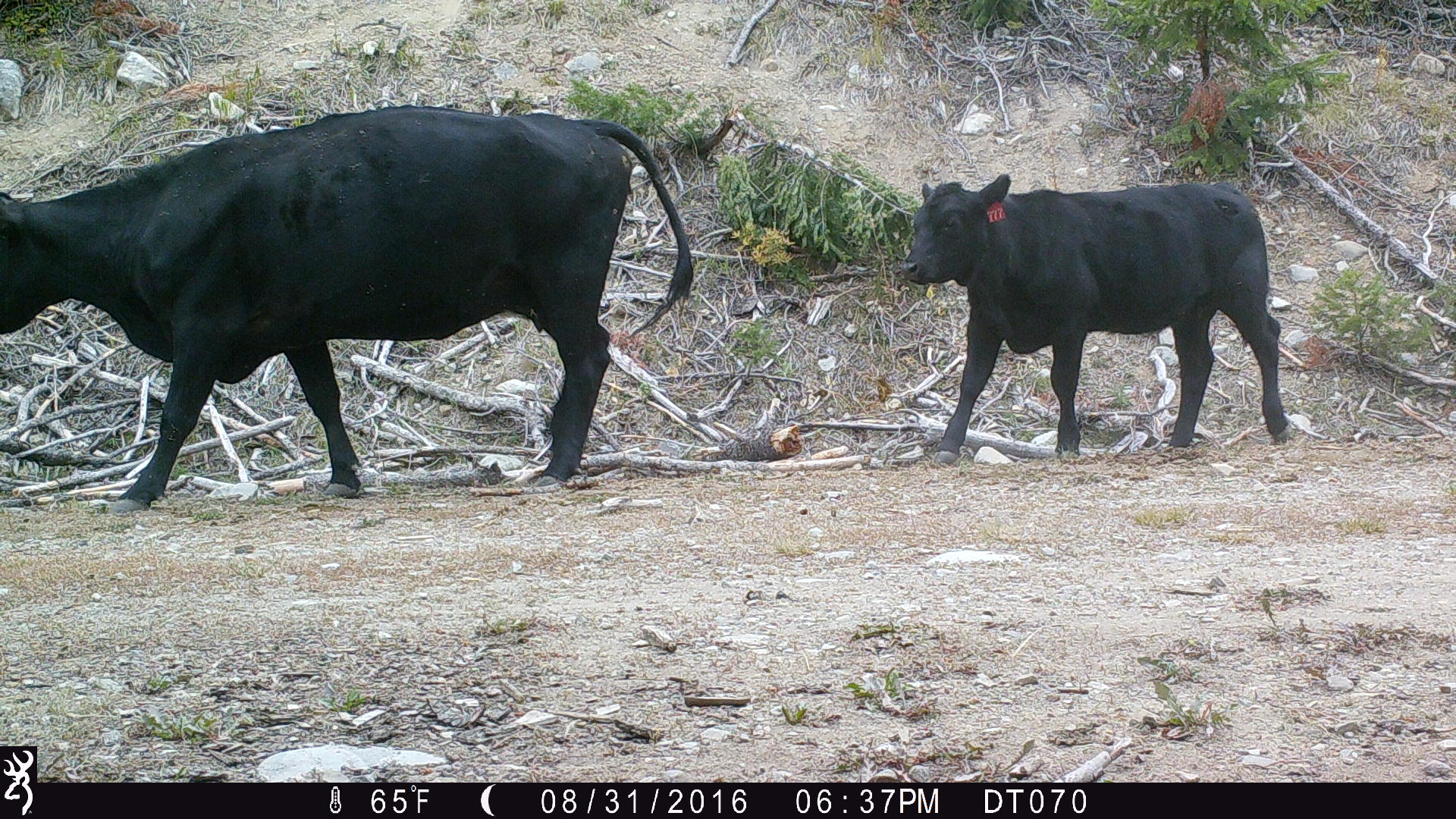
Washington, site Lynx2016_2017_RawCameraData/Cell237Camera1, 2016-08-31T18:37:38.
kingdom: Animalia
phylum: Chordata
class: Mammalia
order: Artiodactyla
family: Bovidae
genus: Bos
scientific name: Bos taurus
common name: domestic cattle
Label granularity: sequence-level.